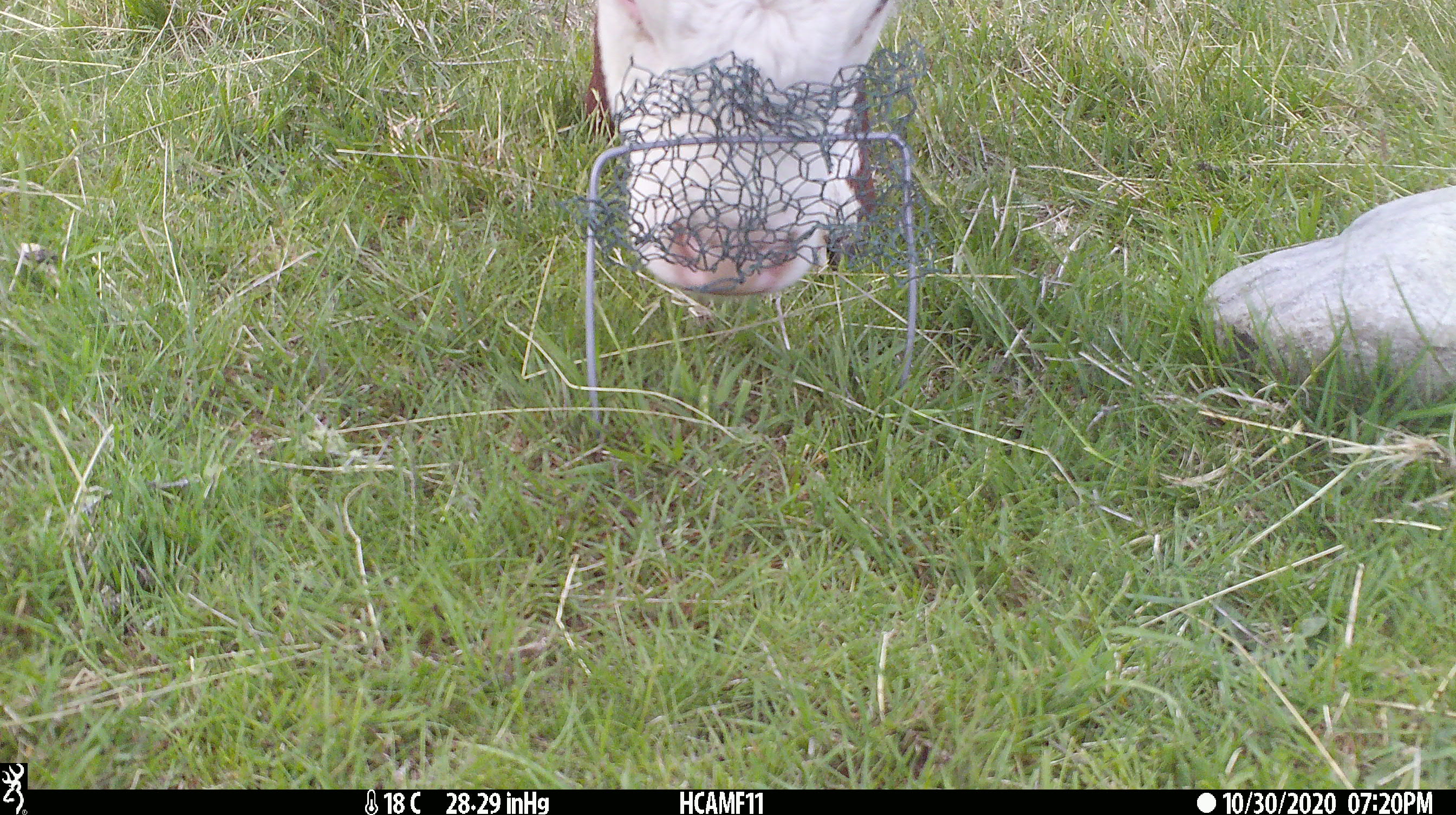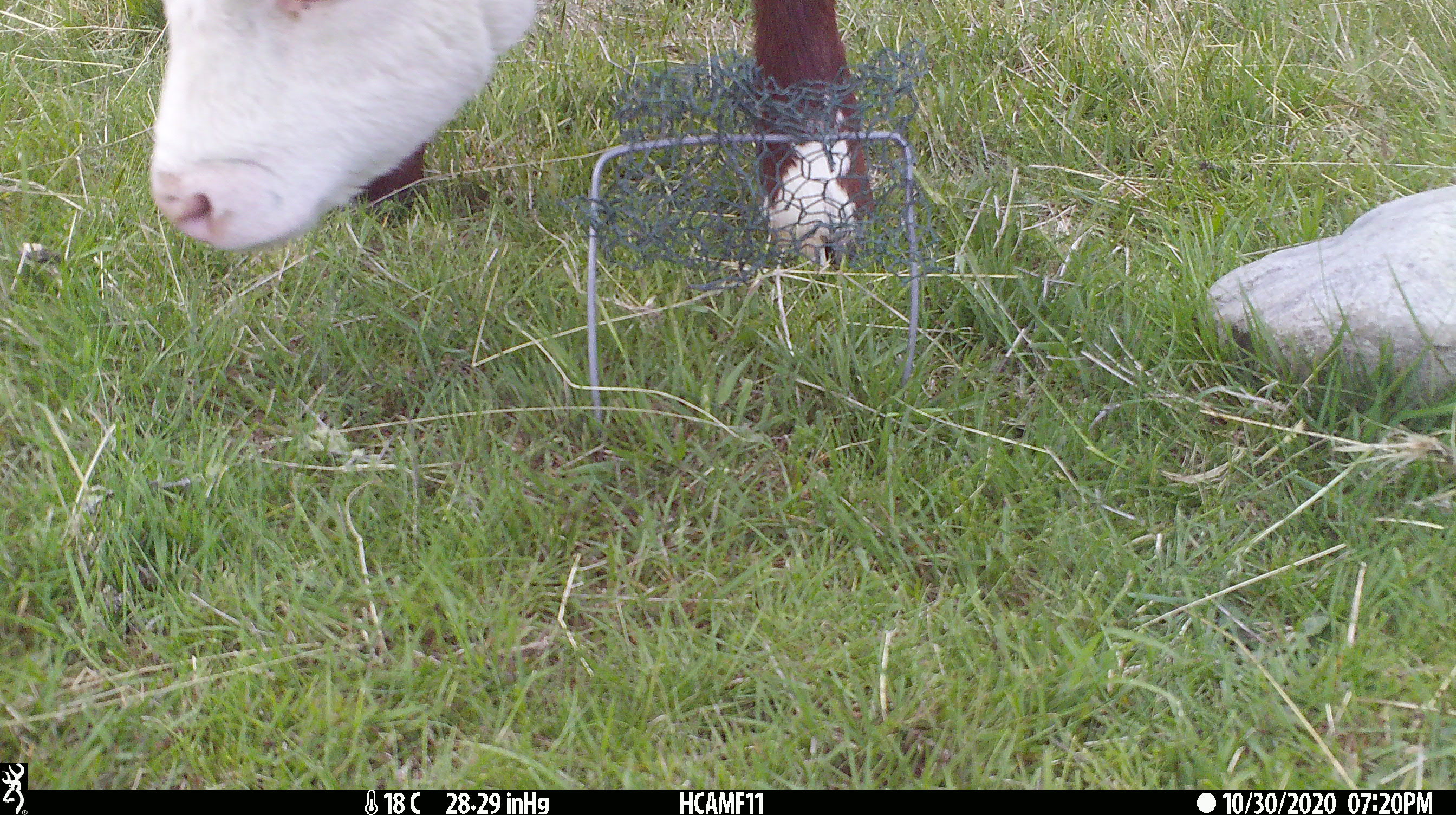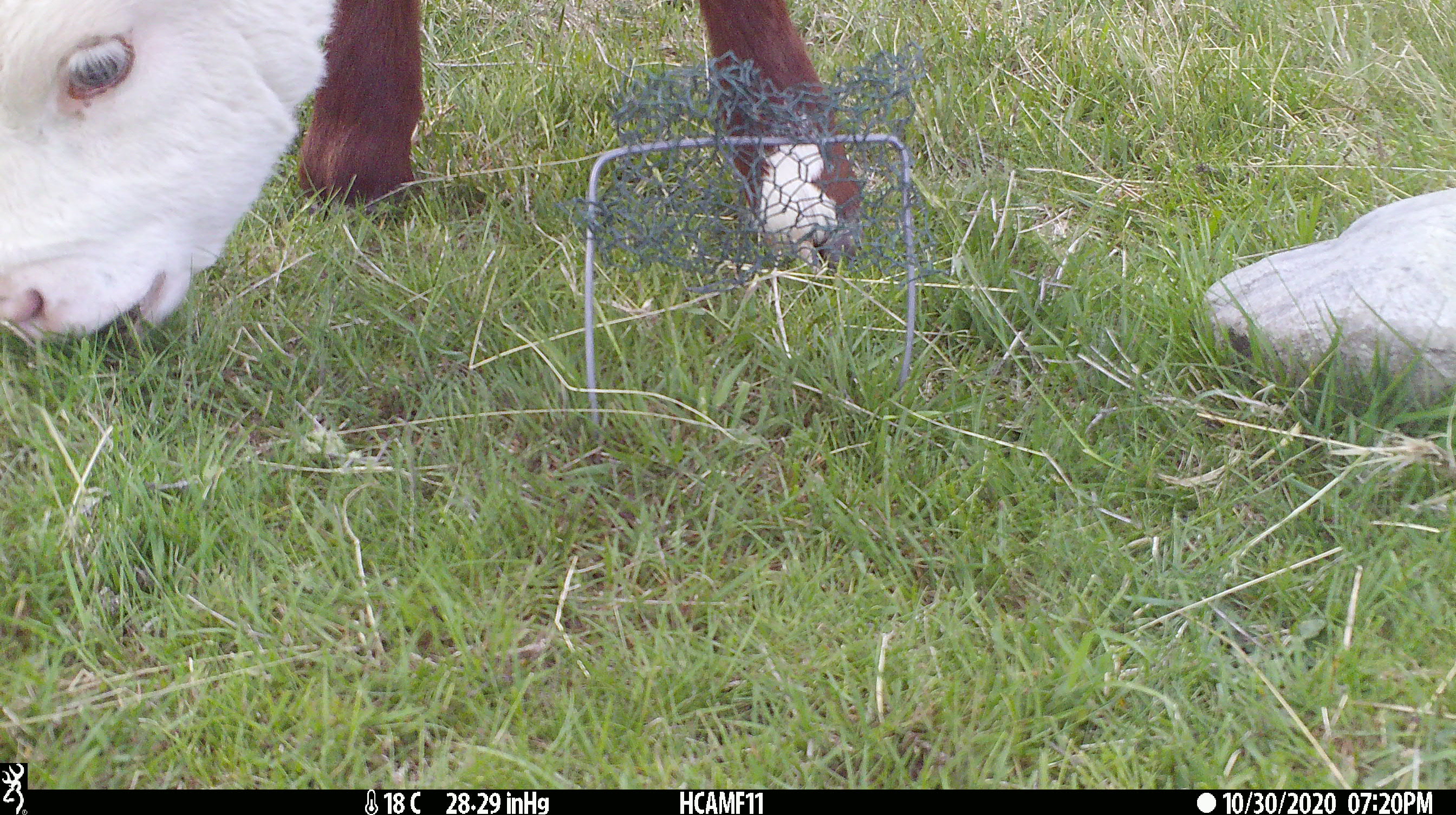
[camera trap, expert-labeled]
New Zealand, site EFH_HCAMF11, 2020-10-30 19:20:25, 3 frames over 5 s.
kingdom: Animalia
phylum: Chordata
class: Mammalia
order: Artiodactyla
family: Bovidae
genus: Bos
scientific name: Bos taurus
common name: domestic cow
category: cow